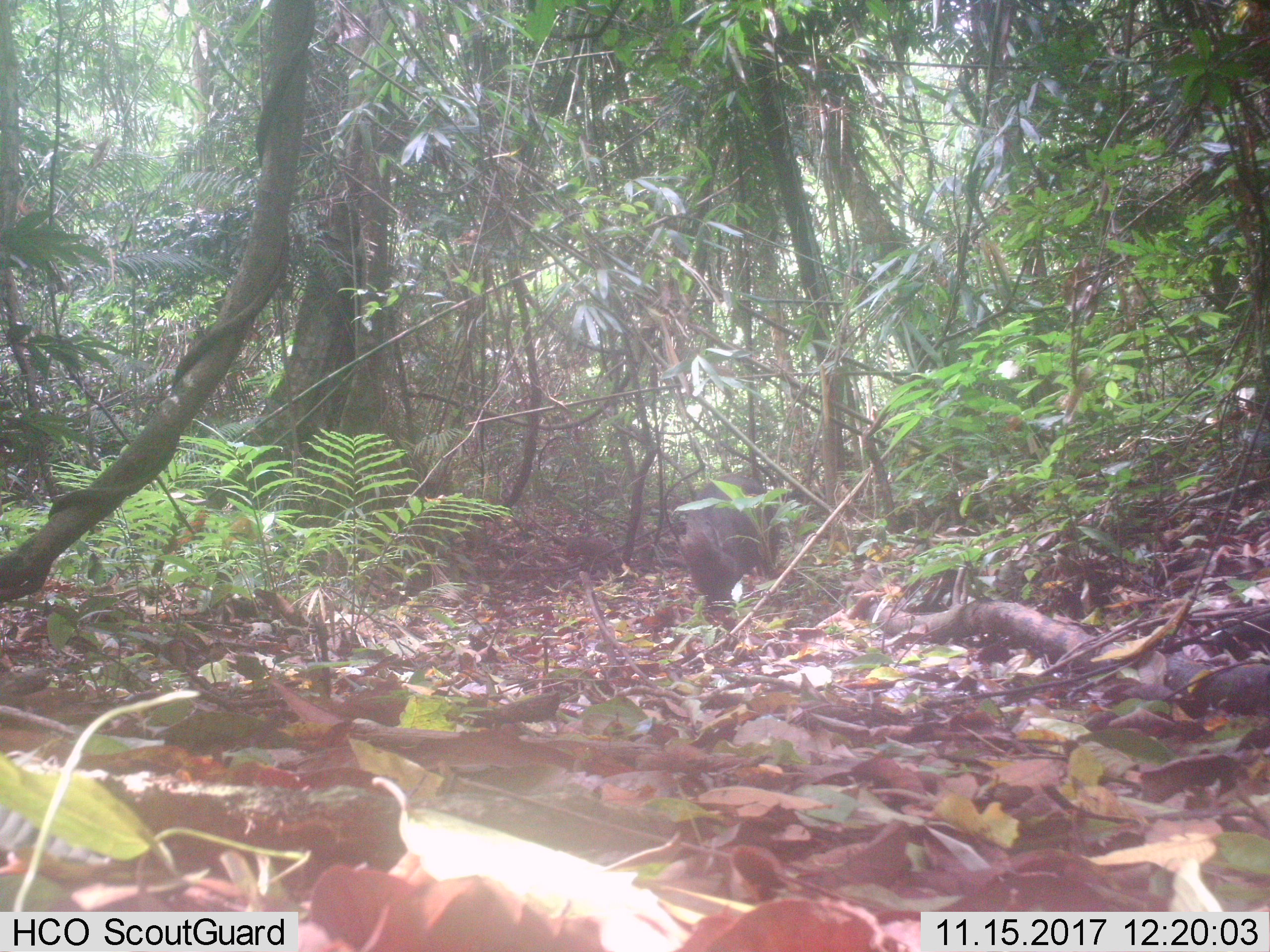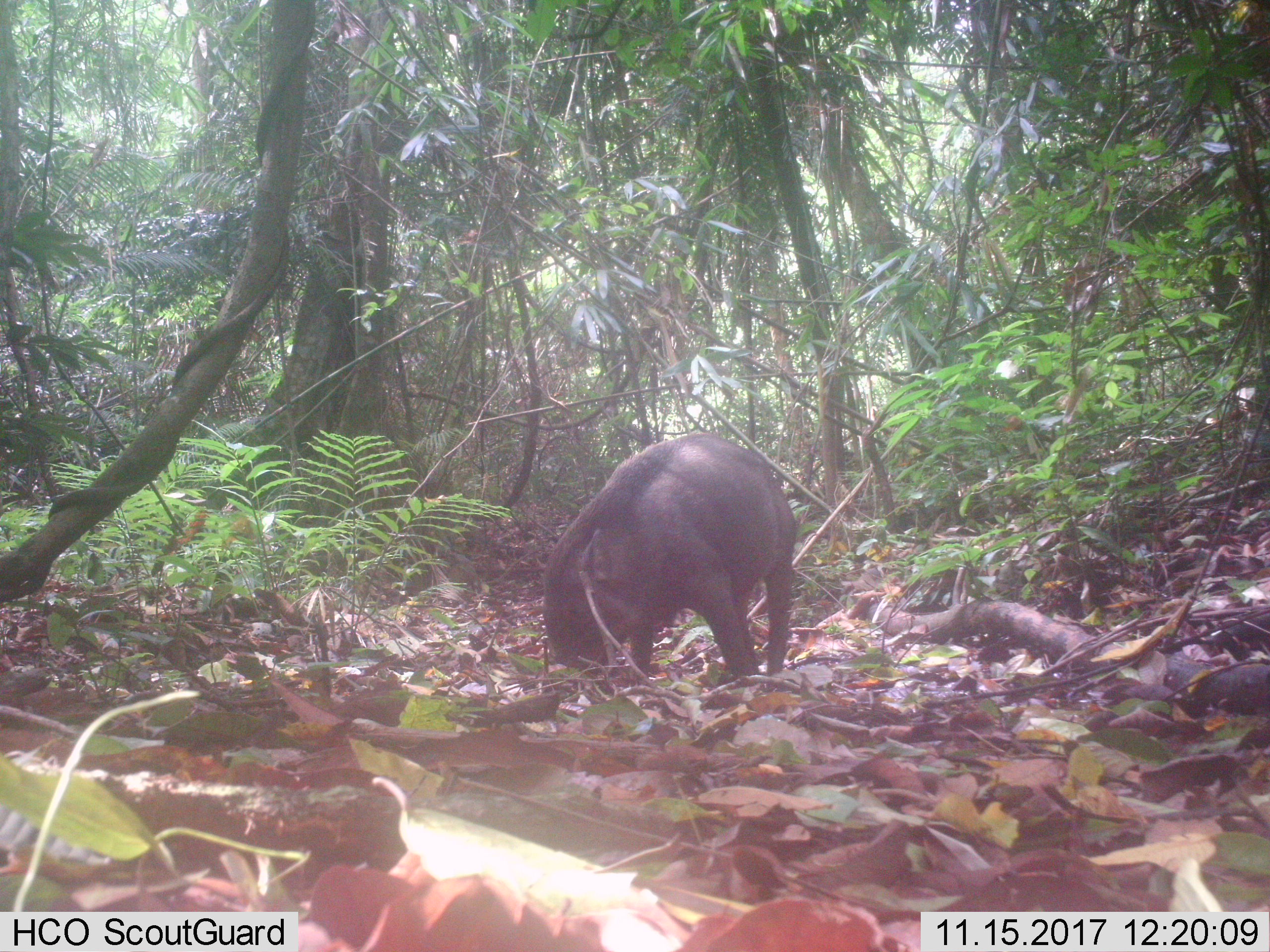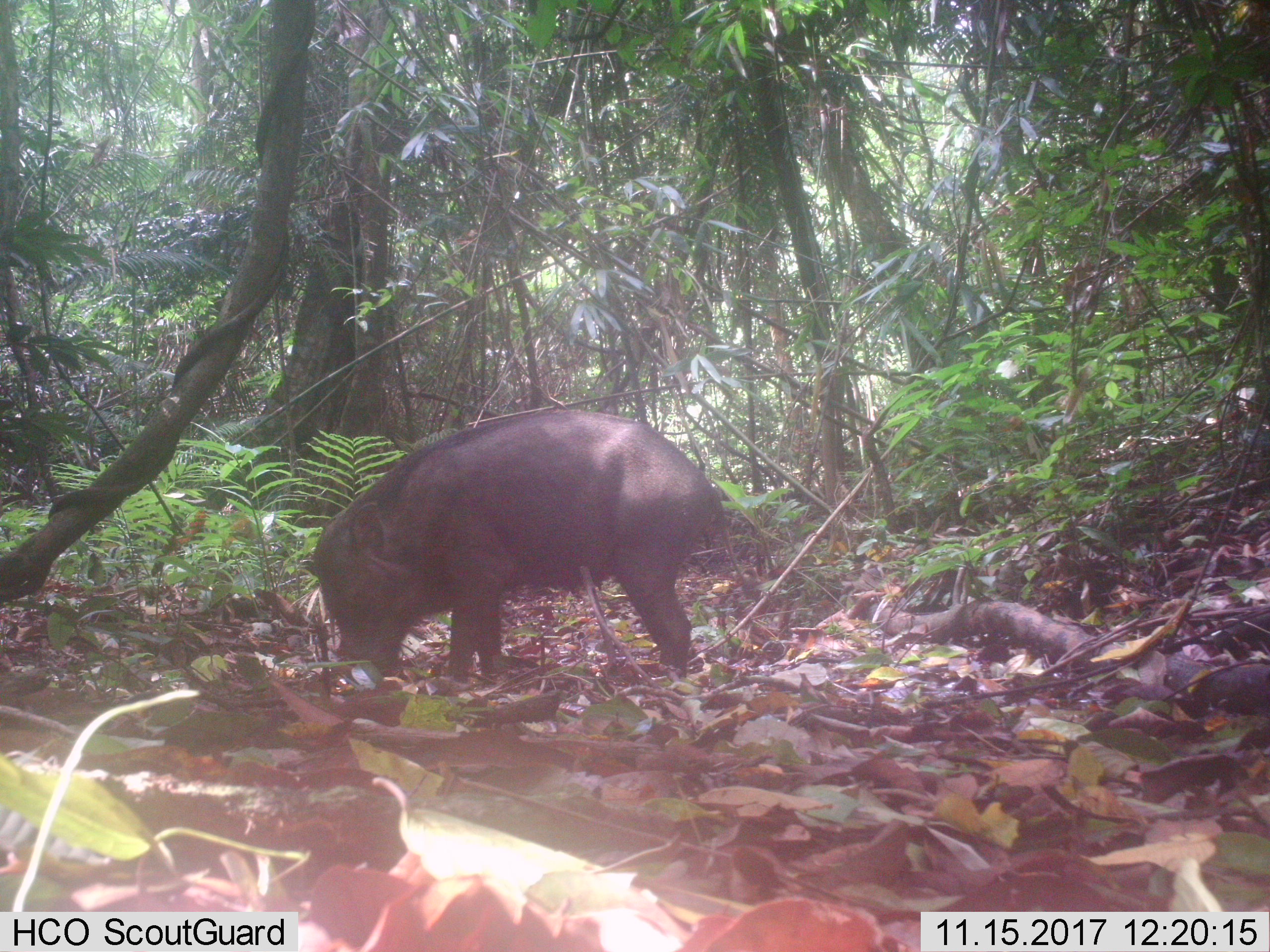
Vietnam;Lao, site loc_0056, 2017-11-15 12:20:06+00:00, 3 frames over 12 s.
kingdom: Animalia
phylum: Chordata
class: Mammalia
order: Artiodactyla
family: Suidae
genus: Sus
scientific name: Sus scrofa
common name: eurasian wild pig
Eurasian wild pig (Sus scrofa). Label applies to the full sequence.